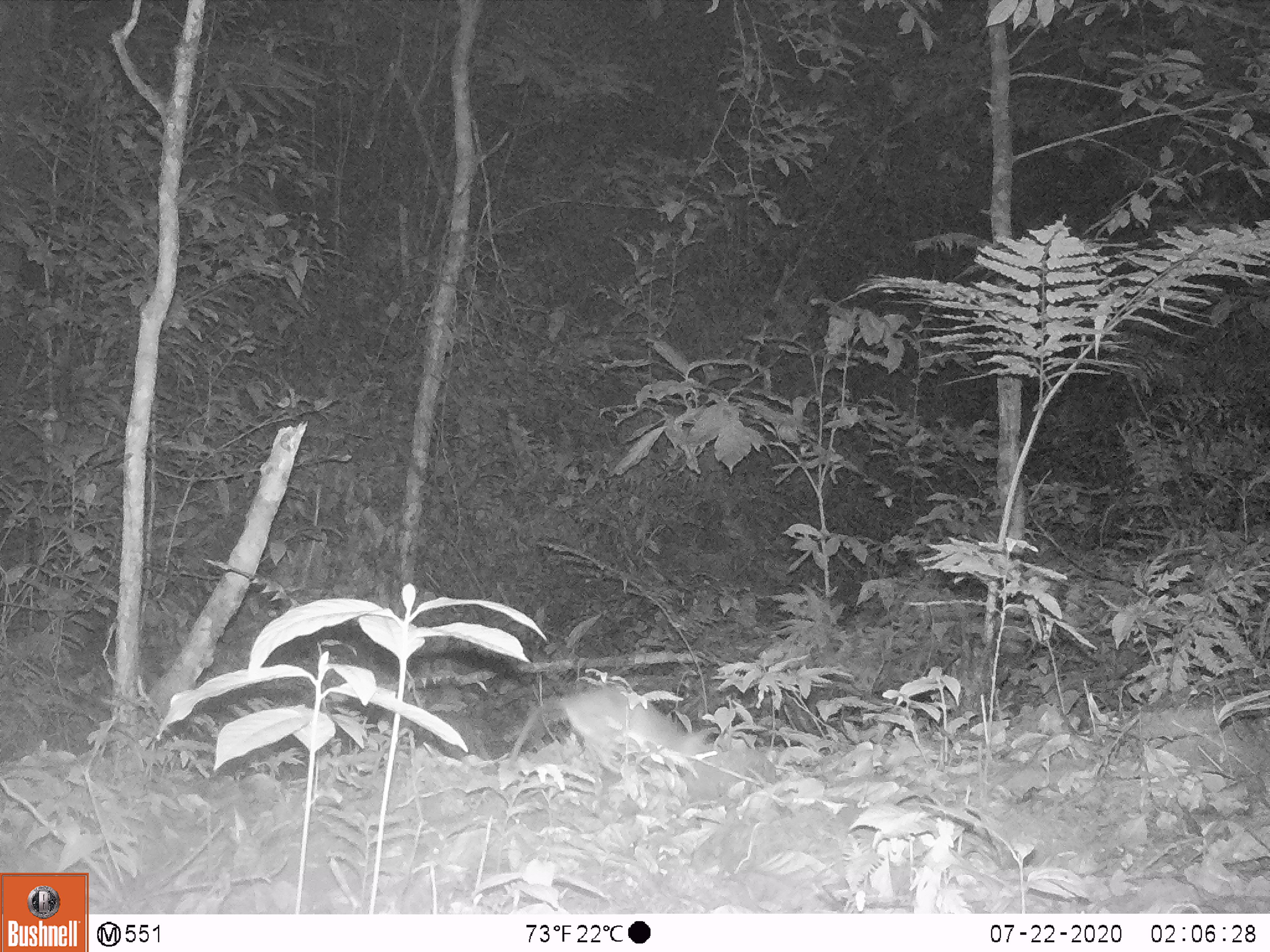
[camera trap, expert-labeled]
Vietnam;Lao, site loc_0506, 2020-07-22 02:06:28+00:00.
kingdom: Animalia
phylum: Chordata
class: Mammalia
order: Rodentia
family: Muridae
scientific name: Muridae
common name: old-world mice and rats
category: unidentified murid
Unidentified murid (old-world mice and rats) (Muridae). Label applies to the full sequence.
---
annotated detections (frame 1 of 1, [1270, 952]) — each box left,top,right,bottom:
unidentified murid: 506,684,721,780